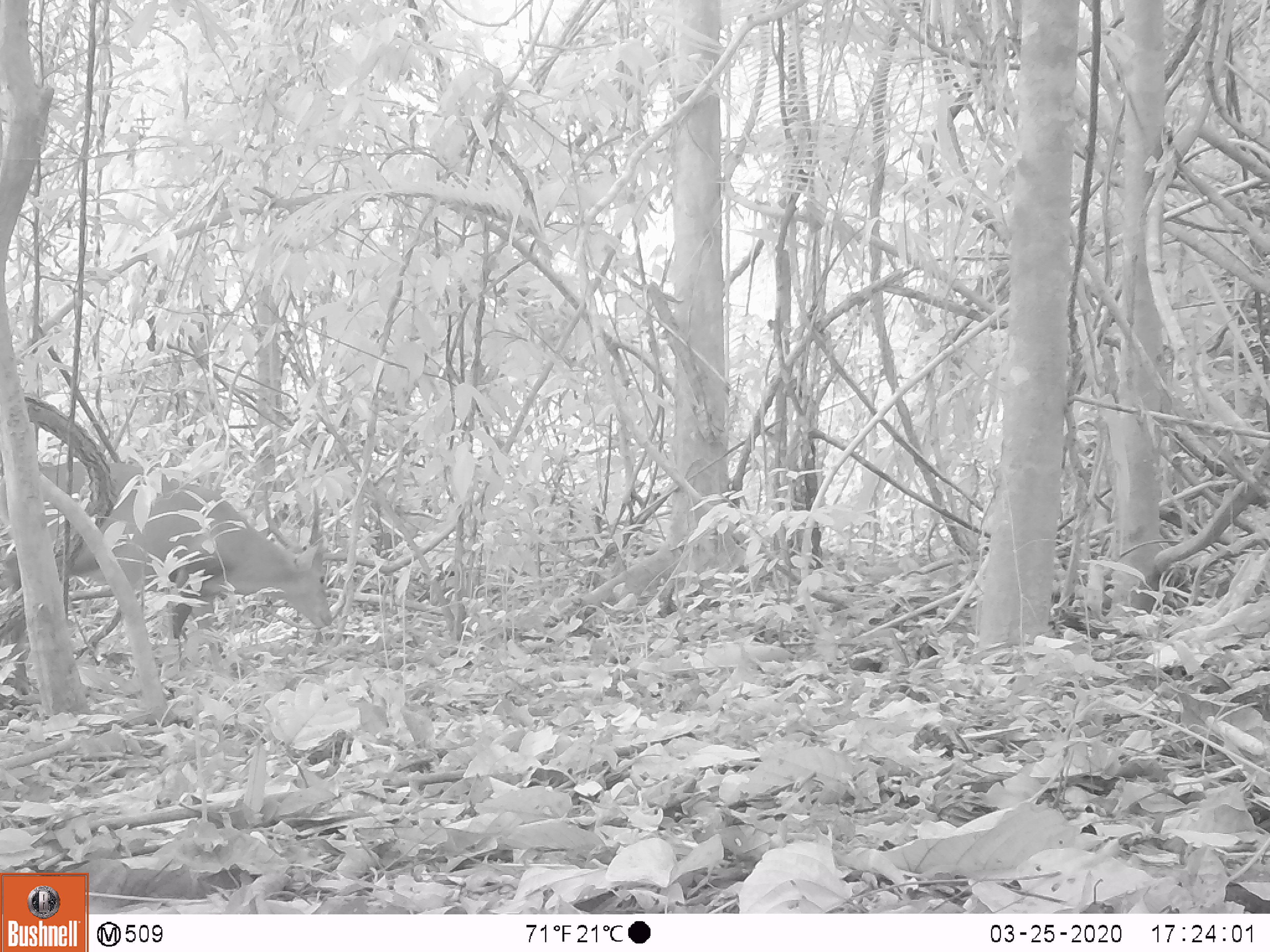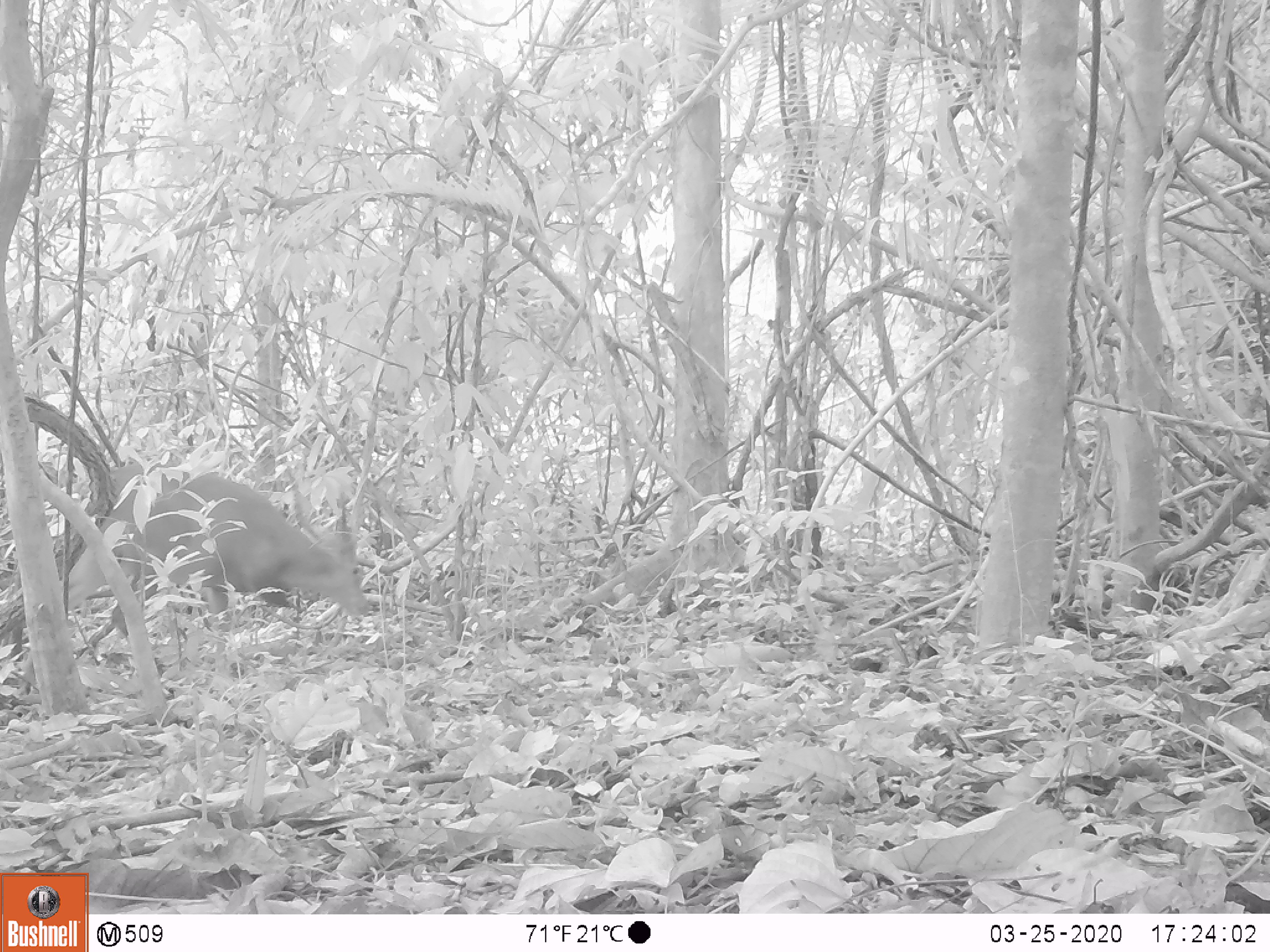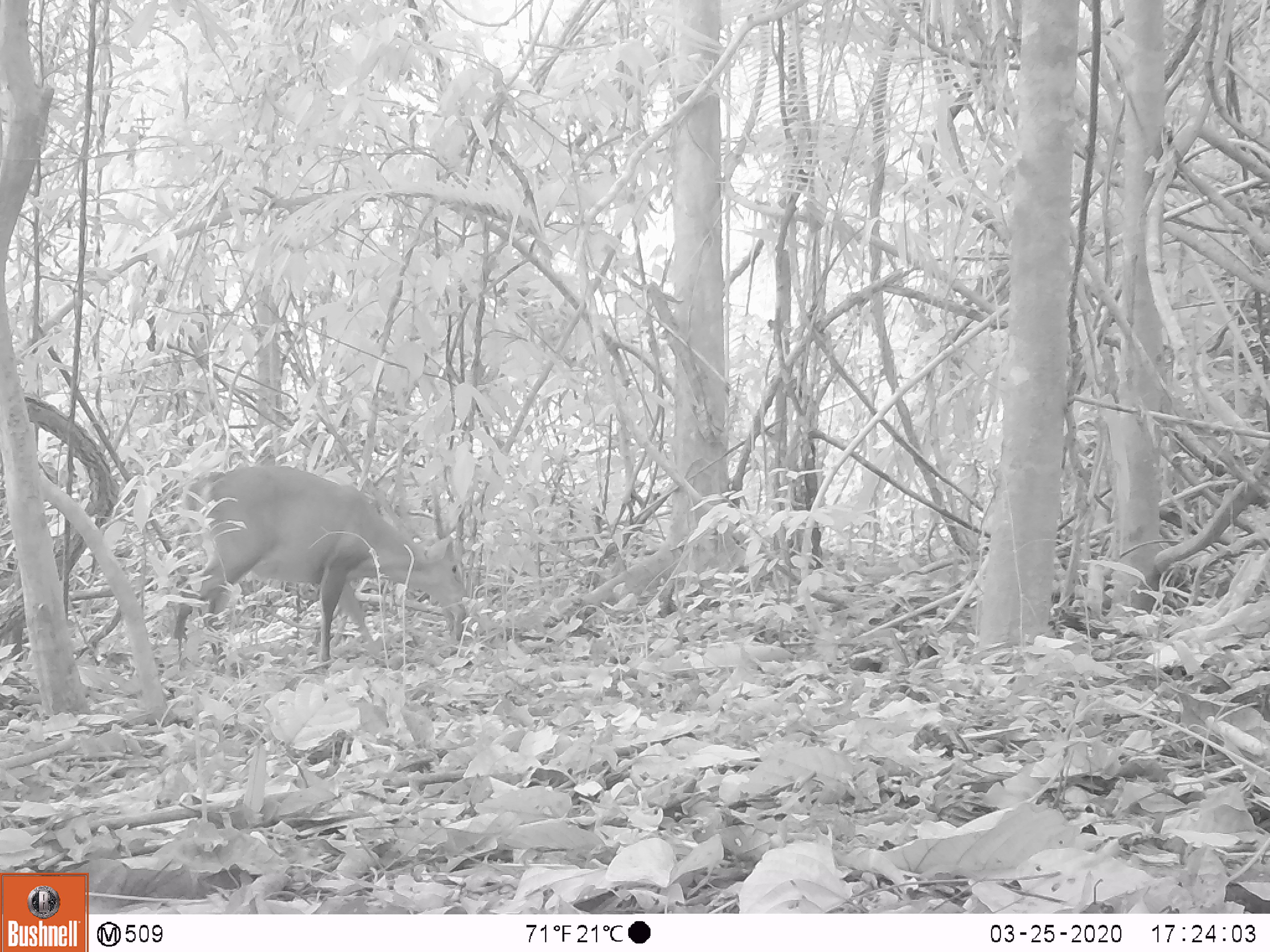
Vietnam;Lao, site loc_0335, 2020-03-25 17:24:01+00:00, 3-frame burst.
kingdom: Animalia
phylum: Chordata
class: Mammalia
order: Artiodactyla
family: Cervidae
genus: Muntiacus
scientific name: Muntiacus vuquangensis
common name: large-antlered muntjac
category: large antlered muntjac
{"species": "large antlered muntjac (large-antlered muntjac) (Muntiacus vuquangensis)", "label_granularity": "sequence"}